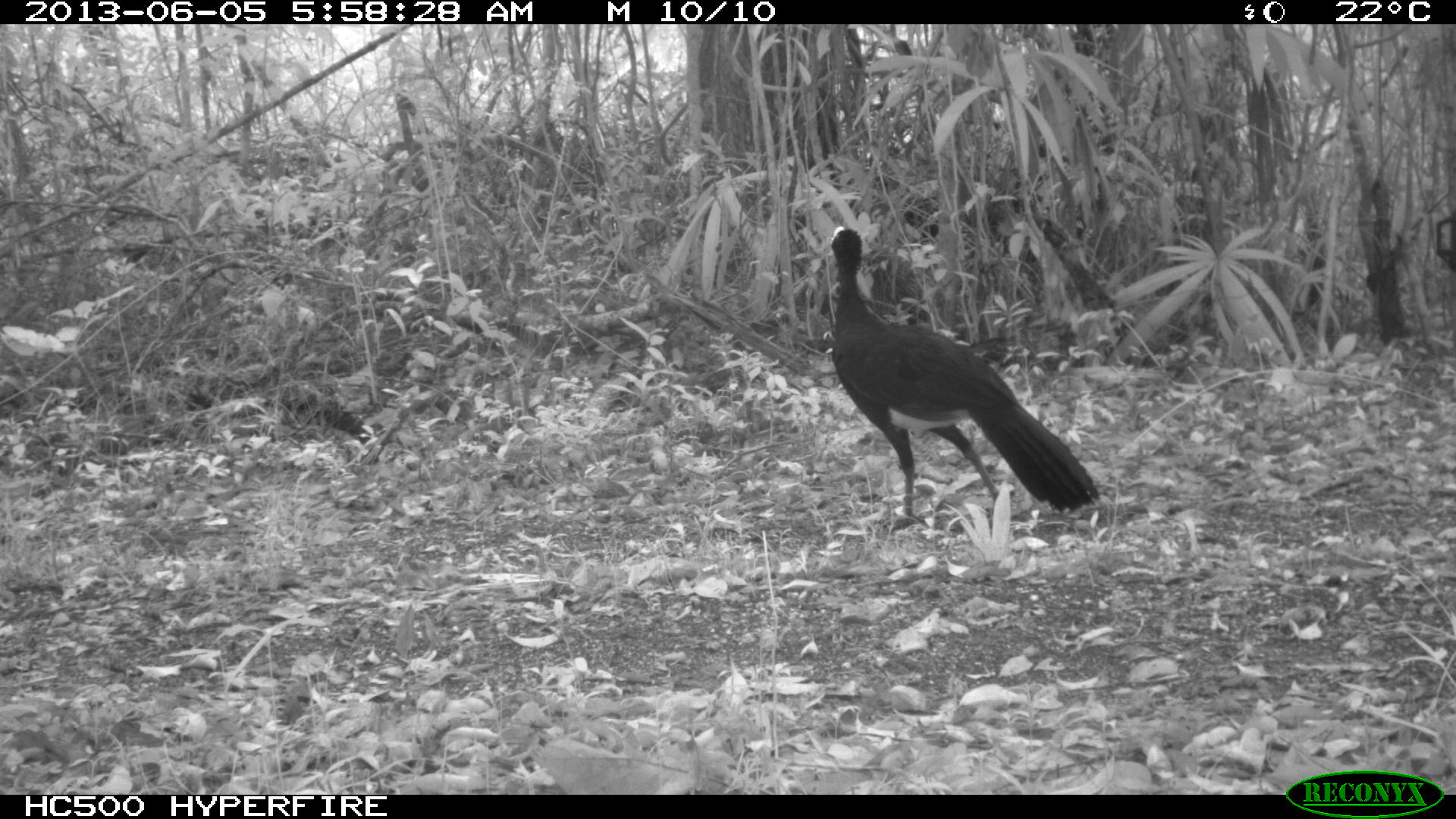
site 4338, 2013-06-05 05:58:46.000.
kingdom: Animalia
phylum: Chordata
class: Aves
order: Galliformes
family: Cracidae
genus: Crax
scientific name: Crax rubra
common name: great curassow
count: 1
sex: male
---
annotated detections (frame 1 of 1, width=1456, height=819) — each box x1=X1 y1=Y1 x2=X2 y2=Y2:
crax rubra: x1=826 y1=225 x2=1102 y2=535